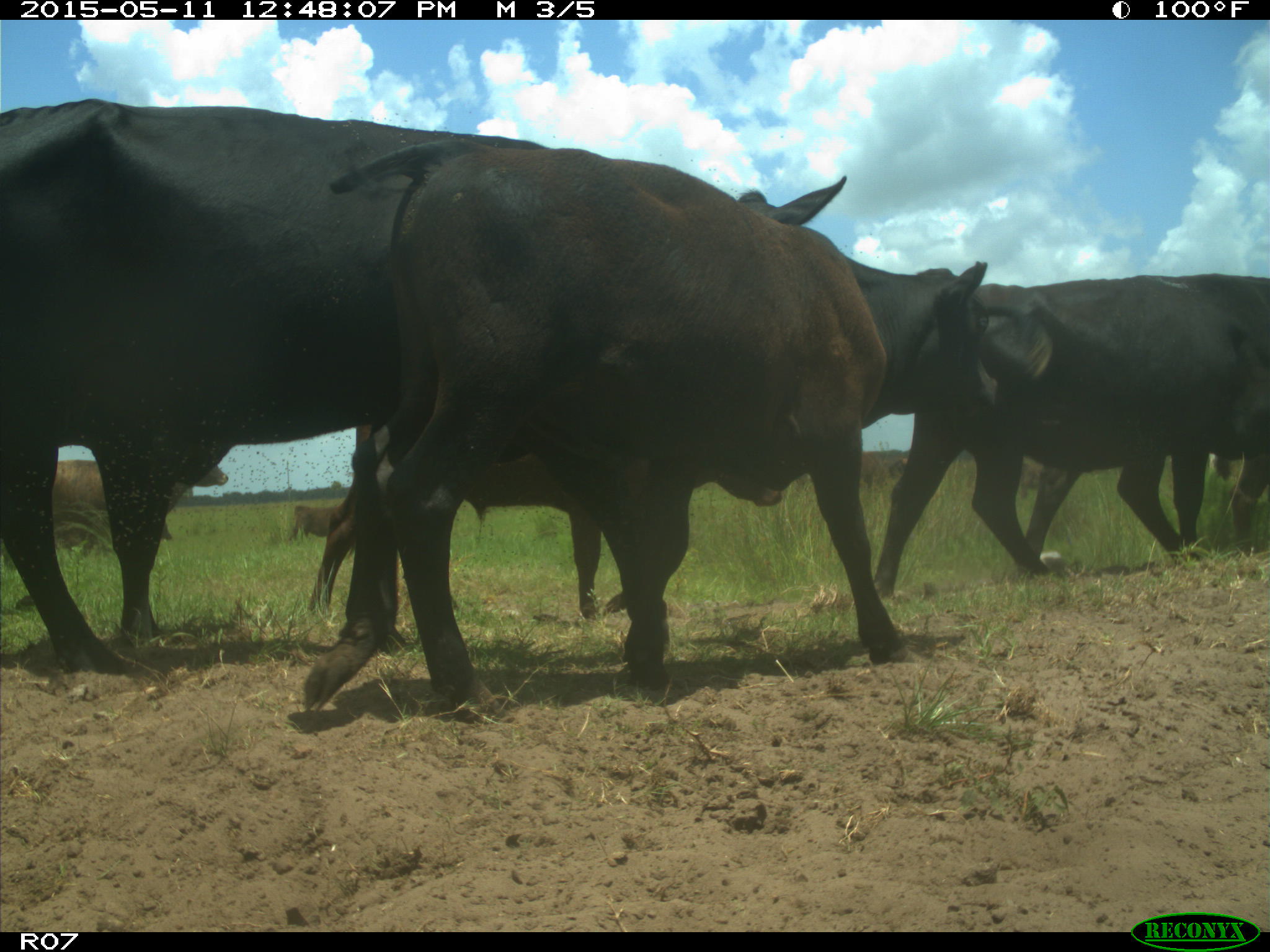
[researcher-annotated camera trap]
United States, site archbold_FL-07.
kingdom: Animalia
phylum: Chordata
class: Mammalia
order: Artiodactyla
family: Bovidae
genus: Bos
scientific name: Bos taurus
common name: domestic cow